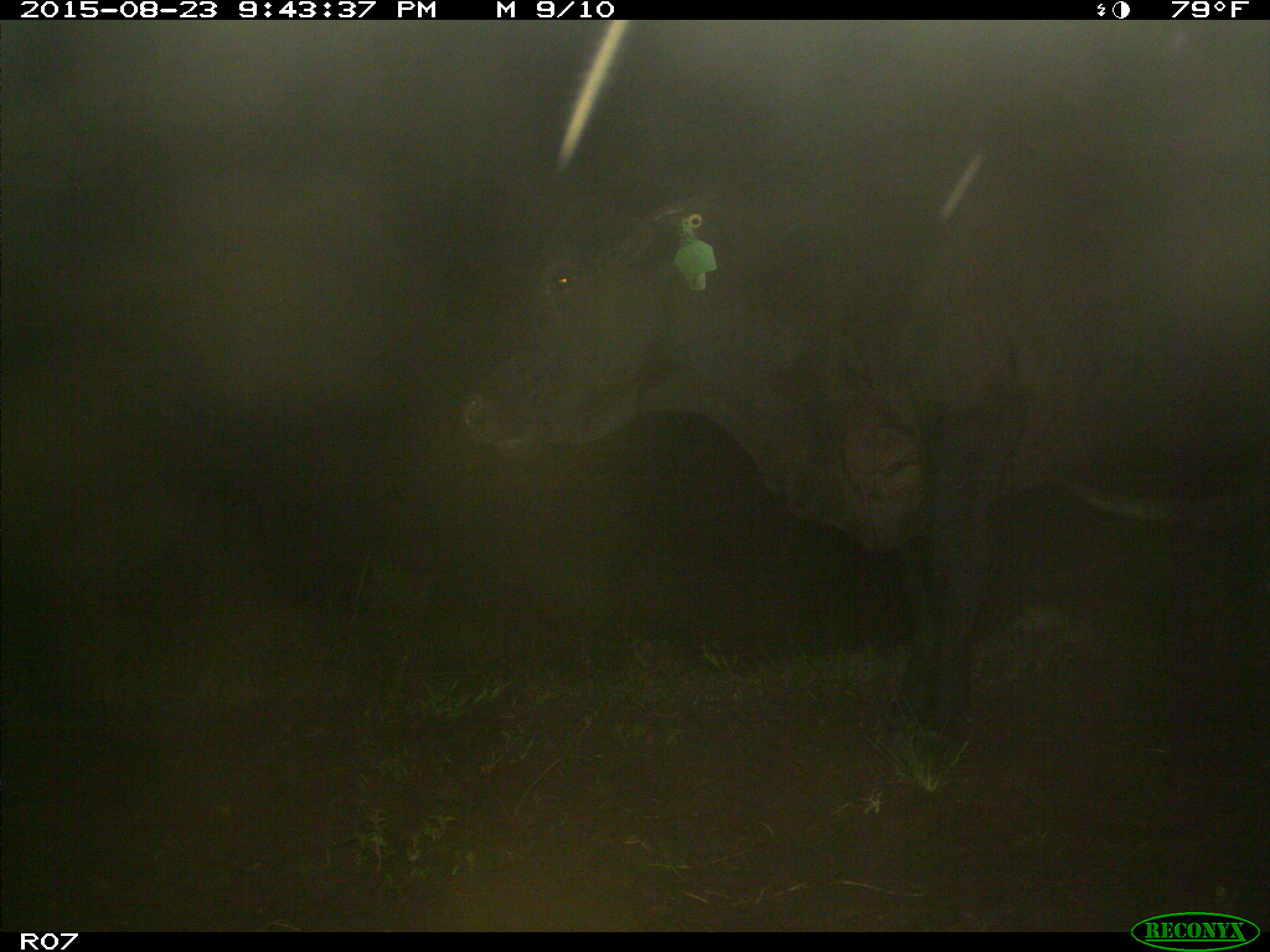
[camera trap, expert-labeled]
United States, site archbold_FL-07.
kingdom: Animalia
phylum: Chordata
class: Mammalia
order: Artiodactyla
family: Bovidae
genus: Bos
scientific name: Bos taurus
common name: domestic cow